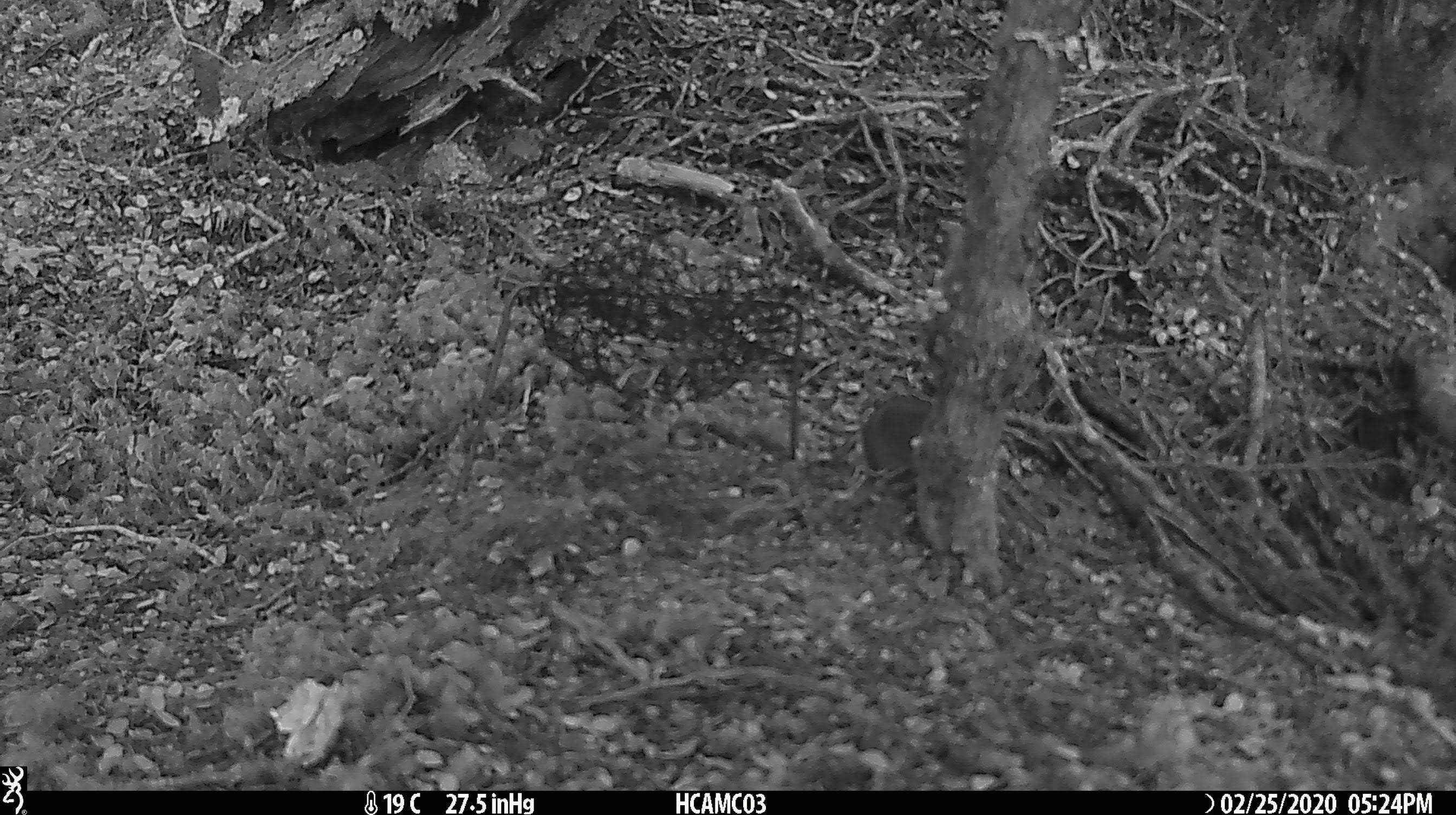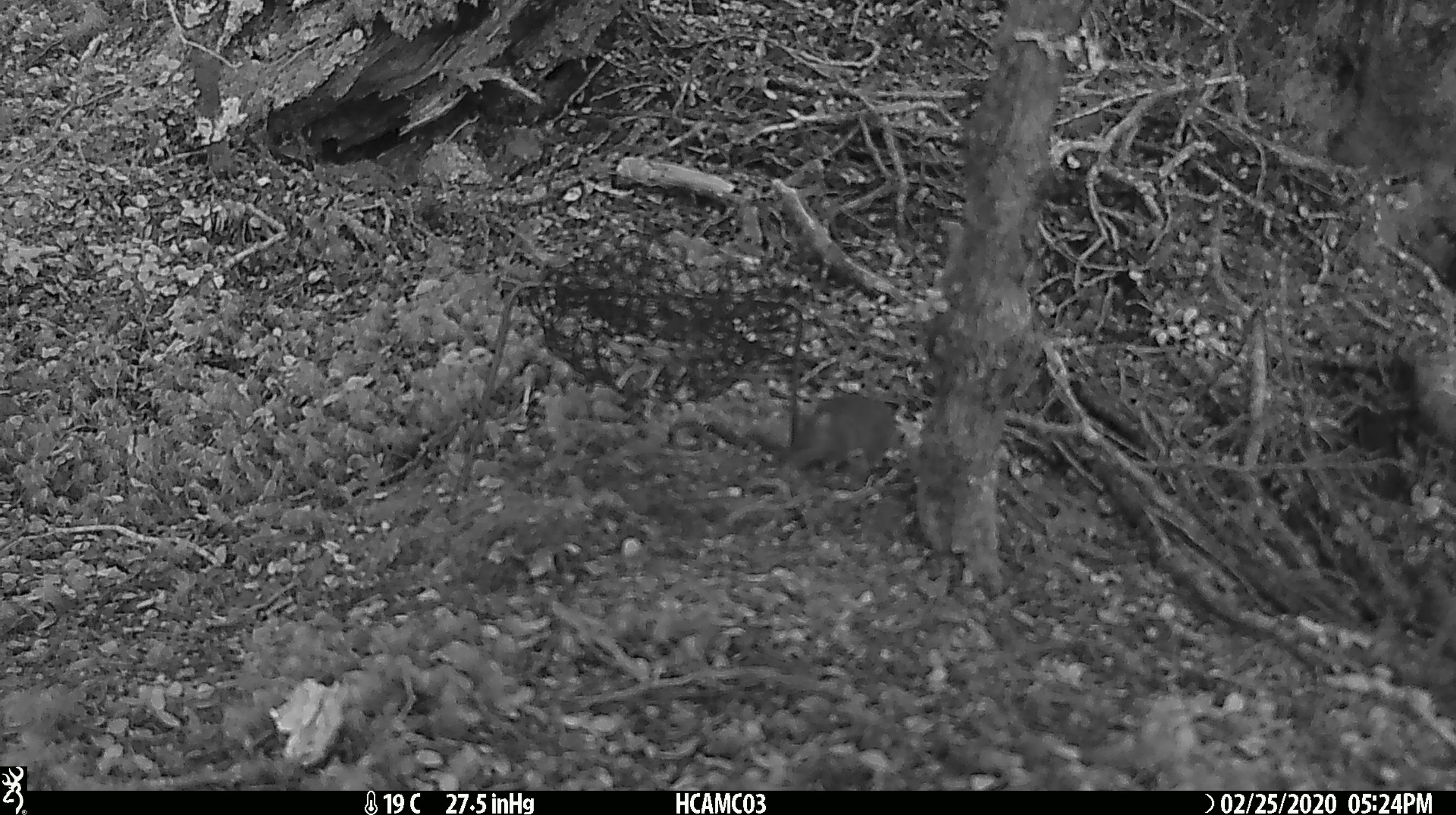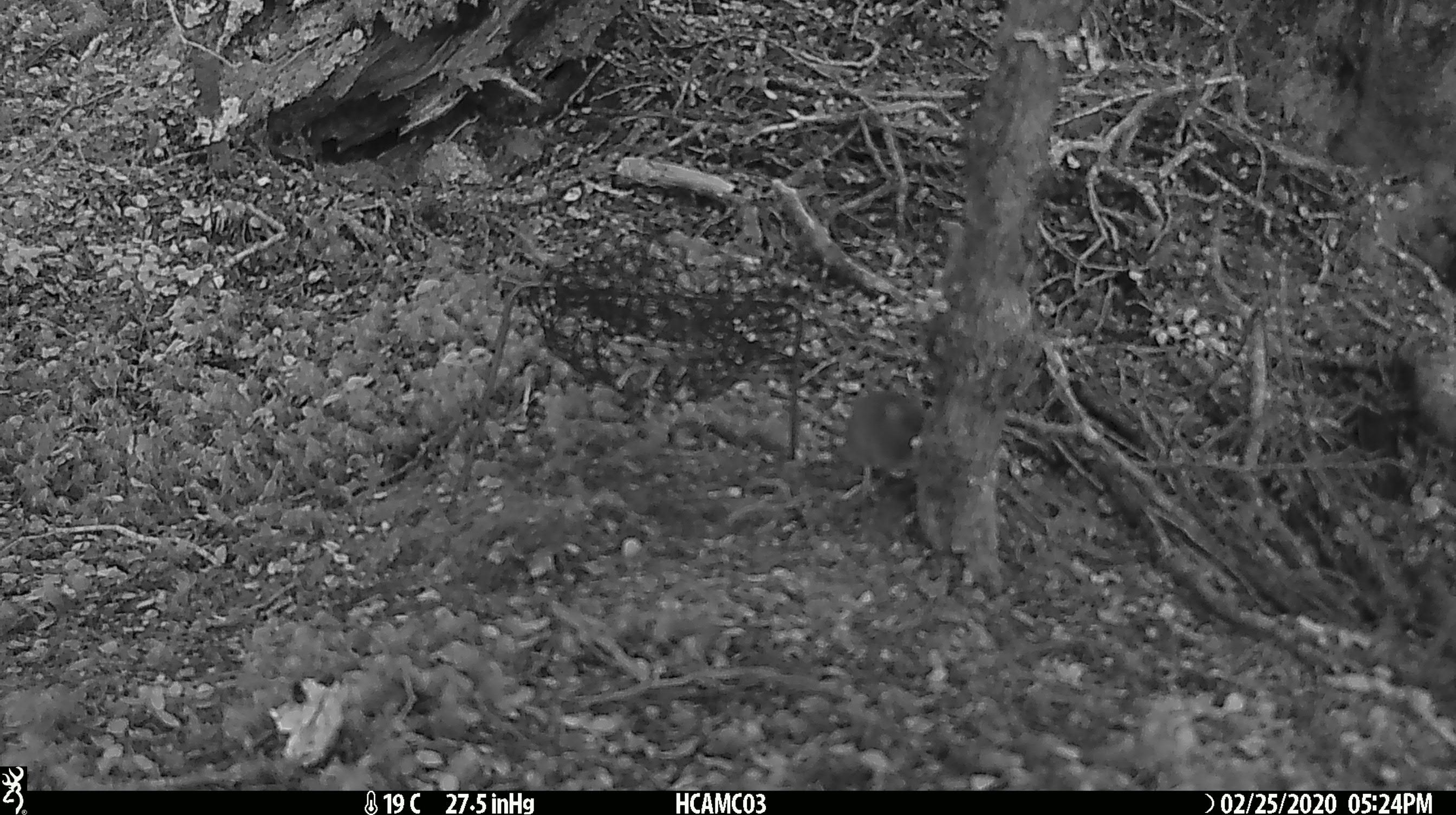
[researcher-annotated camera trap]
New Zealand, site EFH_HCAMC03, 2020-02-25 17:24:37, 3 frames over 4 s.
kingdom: Animalia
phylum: Chordata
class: Mammalia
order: Rodentia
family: Muridae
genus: Mus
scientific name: Mus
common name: mouse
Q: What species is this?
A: Mouse (Mus).